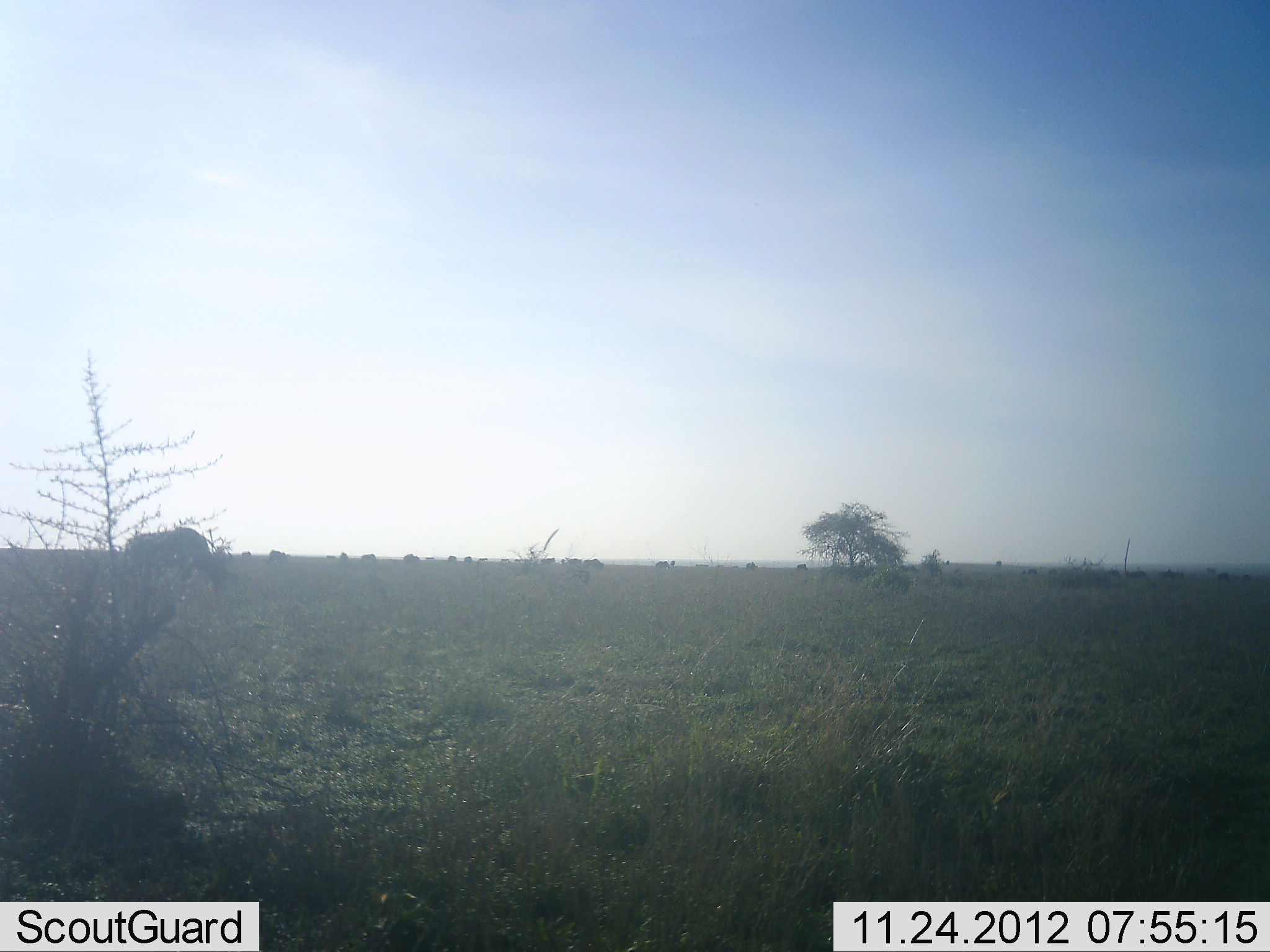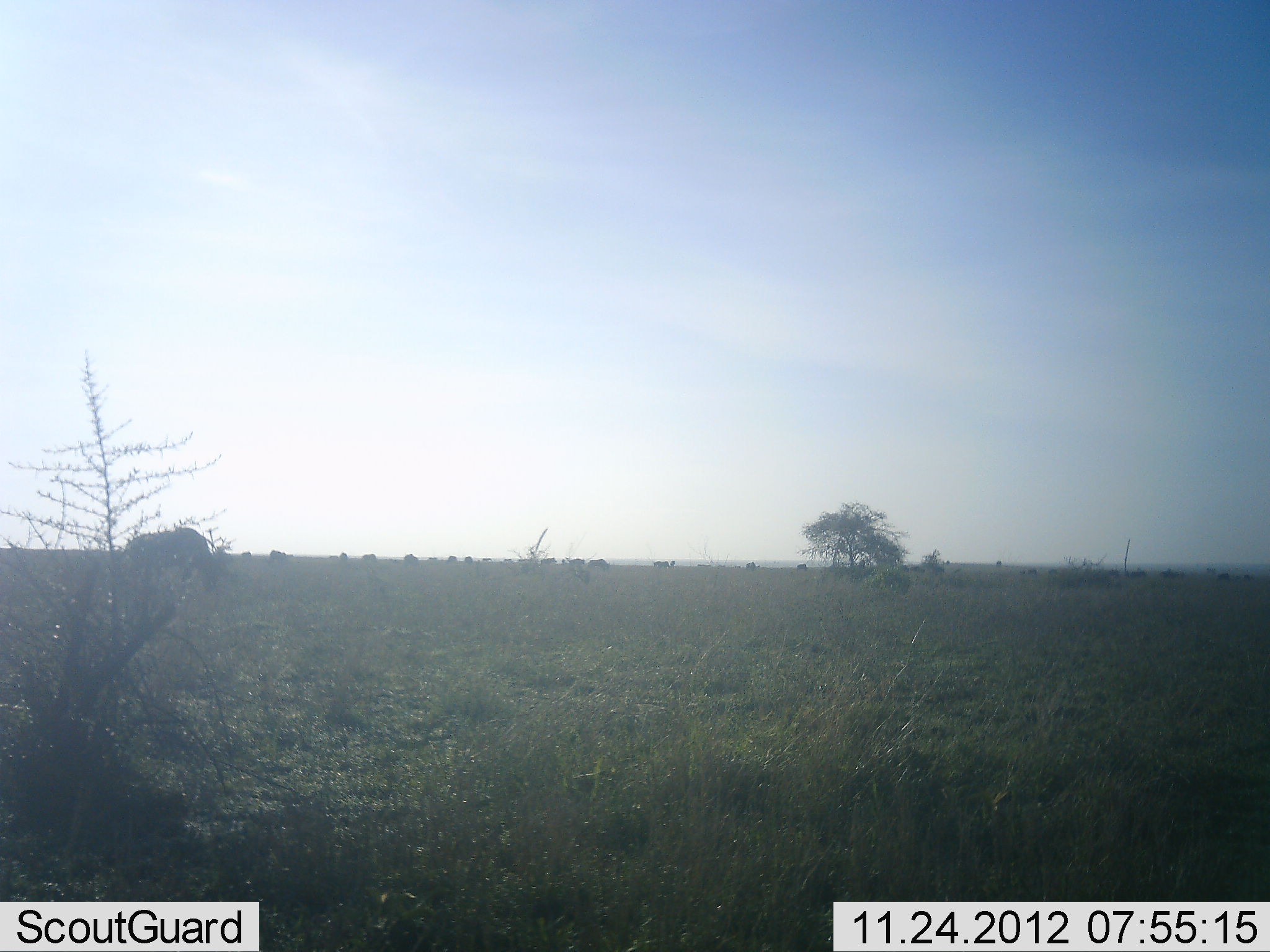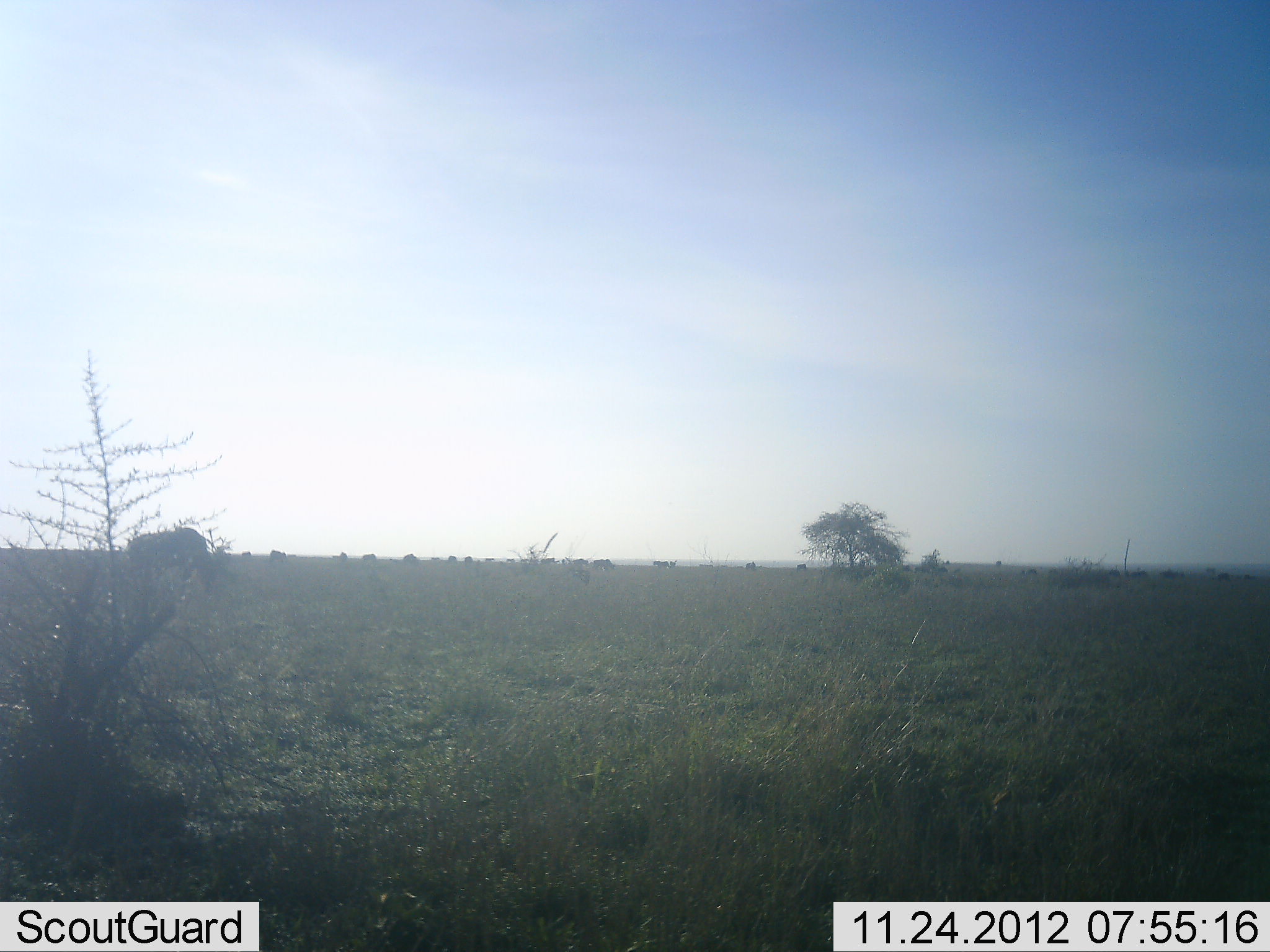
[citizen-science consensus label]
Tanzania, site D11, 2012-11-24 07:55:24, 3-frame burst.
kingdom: Animalia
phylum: Chordata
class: Mammalia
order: Artiodactyla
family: Bovidae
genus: Connochaetes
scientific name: Connochaetes taurinus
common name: blue wildebeest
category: wildebeest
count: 11-50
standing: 30%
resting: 0%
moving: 50%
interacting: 0%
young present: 0%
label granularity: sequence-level